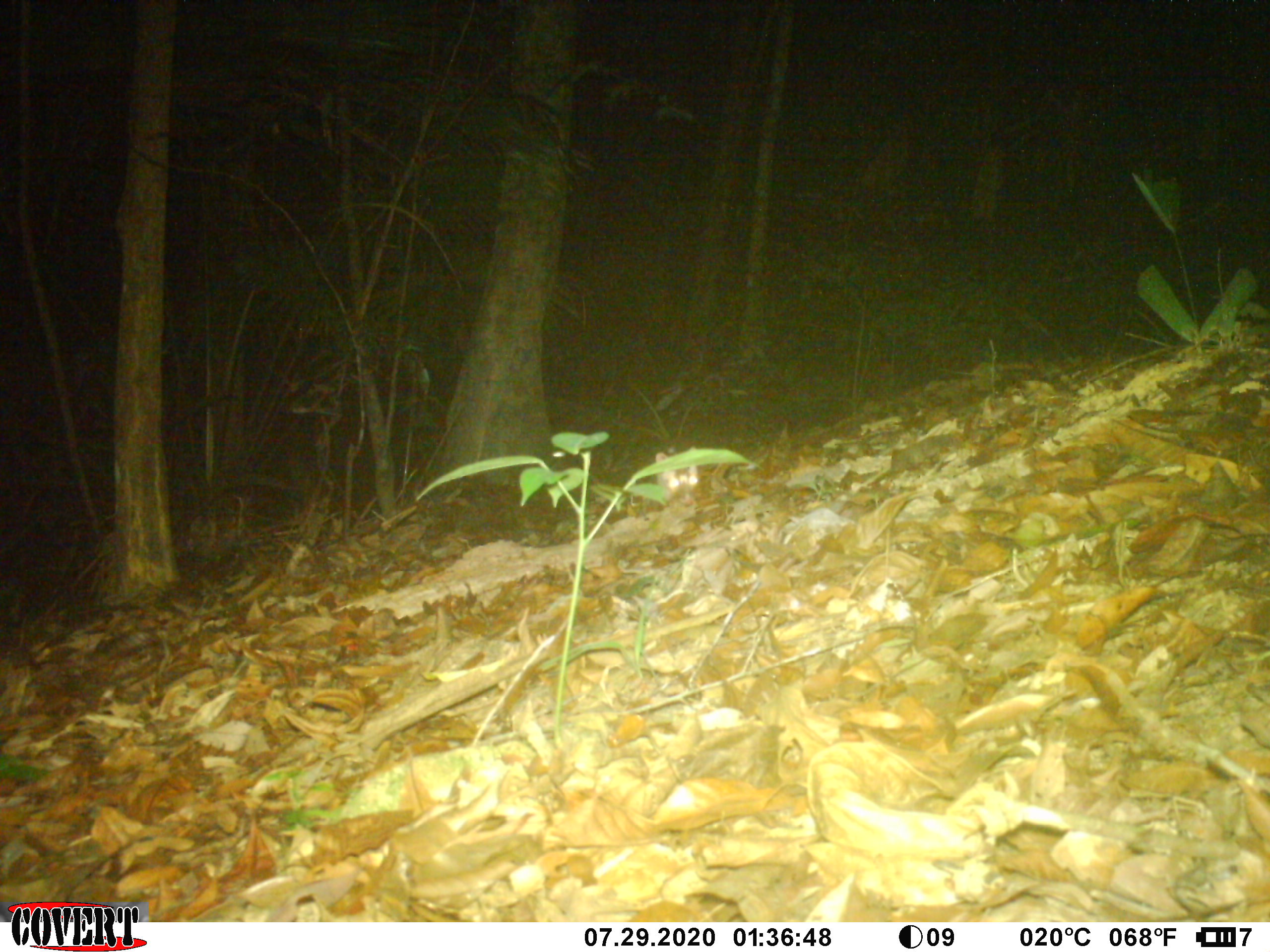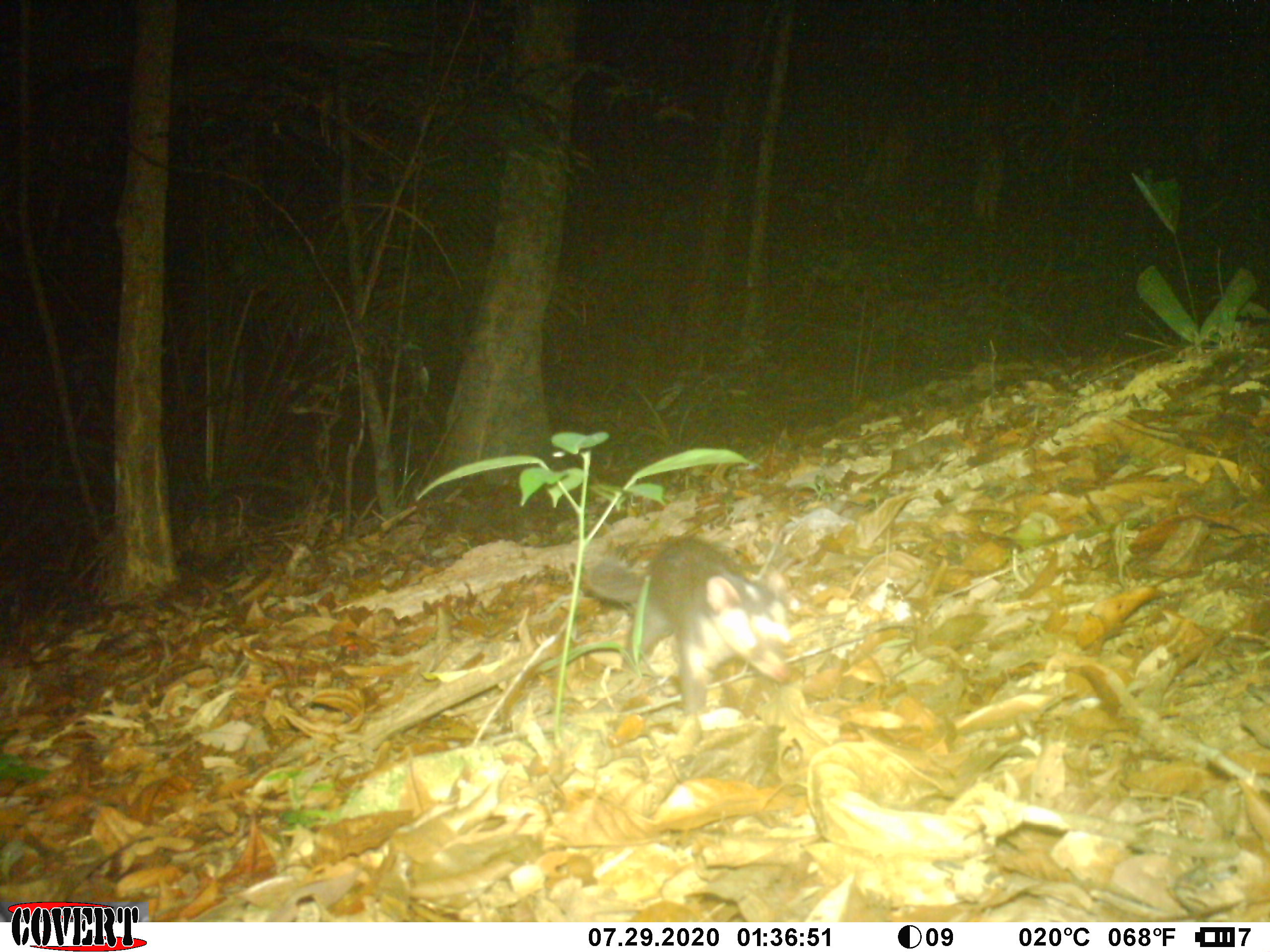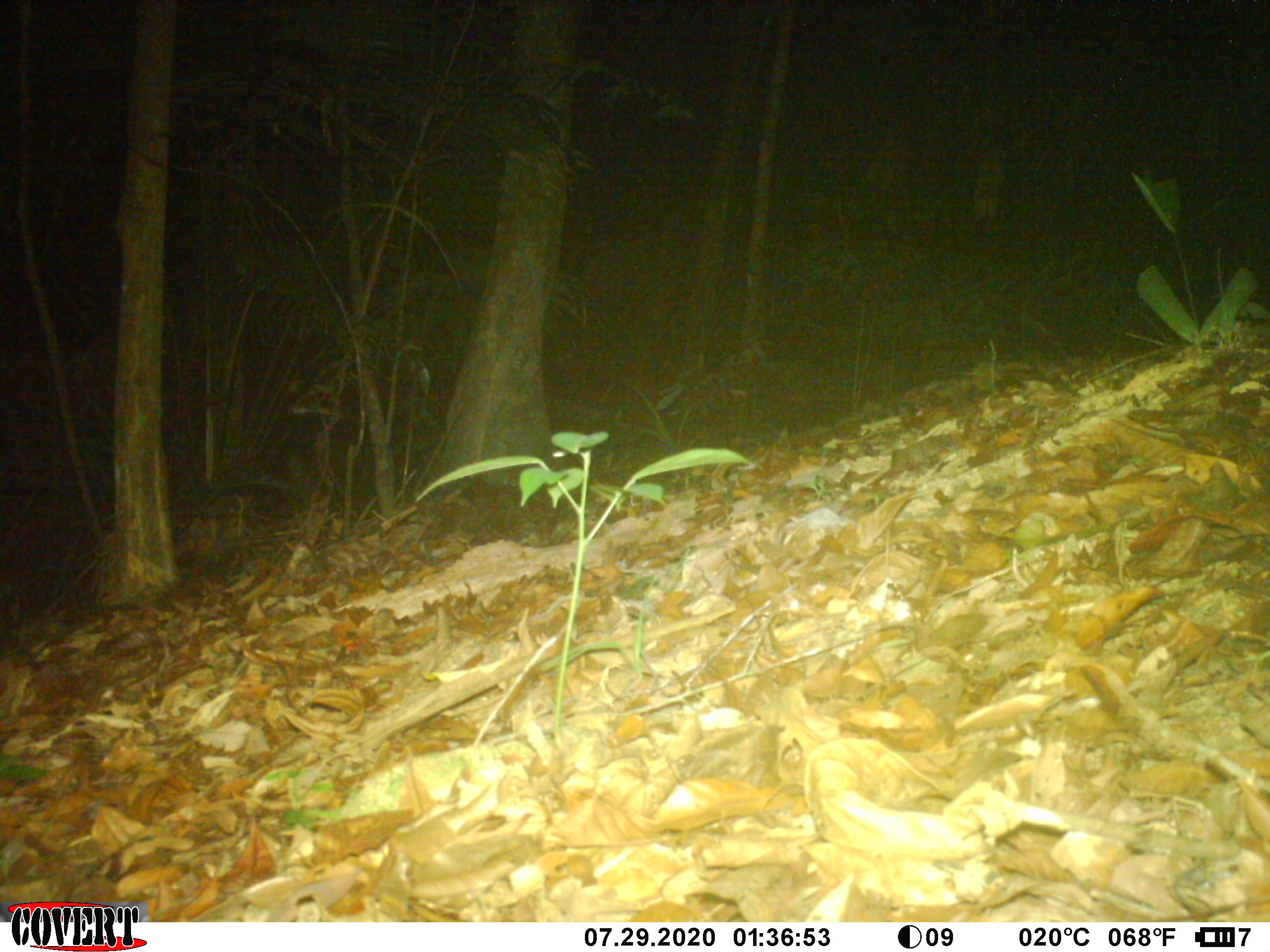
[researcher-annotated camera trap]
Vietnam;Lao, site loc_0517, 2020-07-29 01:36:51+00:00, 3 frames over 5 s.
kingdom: Animalia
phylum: Chordata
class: Mammalia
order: Carnivora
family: Mustelidae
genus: Melogale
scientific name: Melogale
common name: ferret badger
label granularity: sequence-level